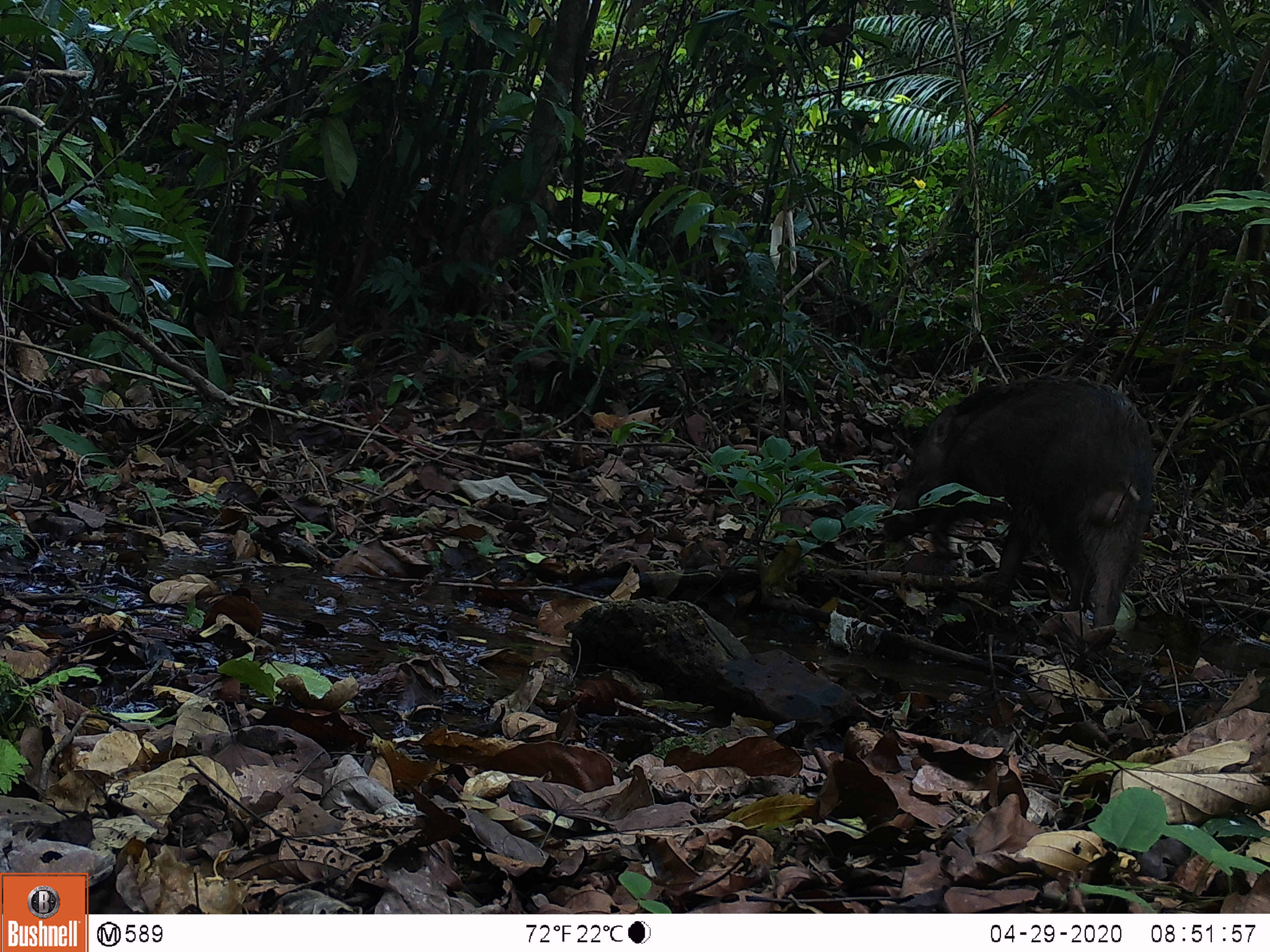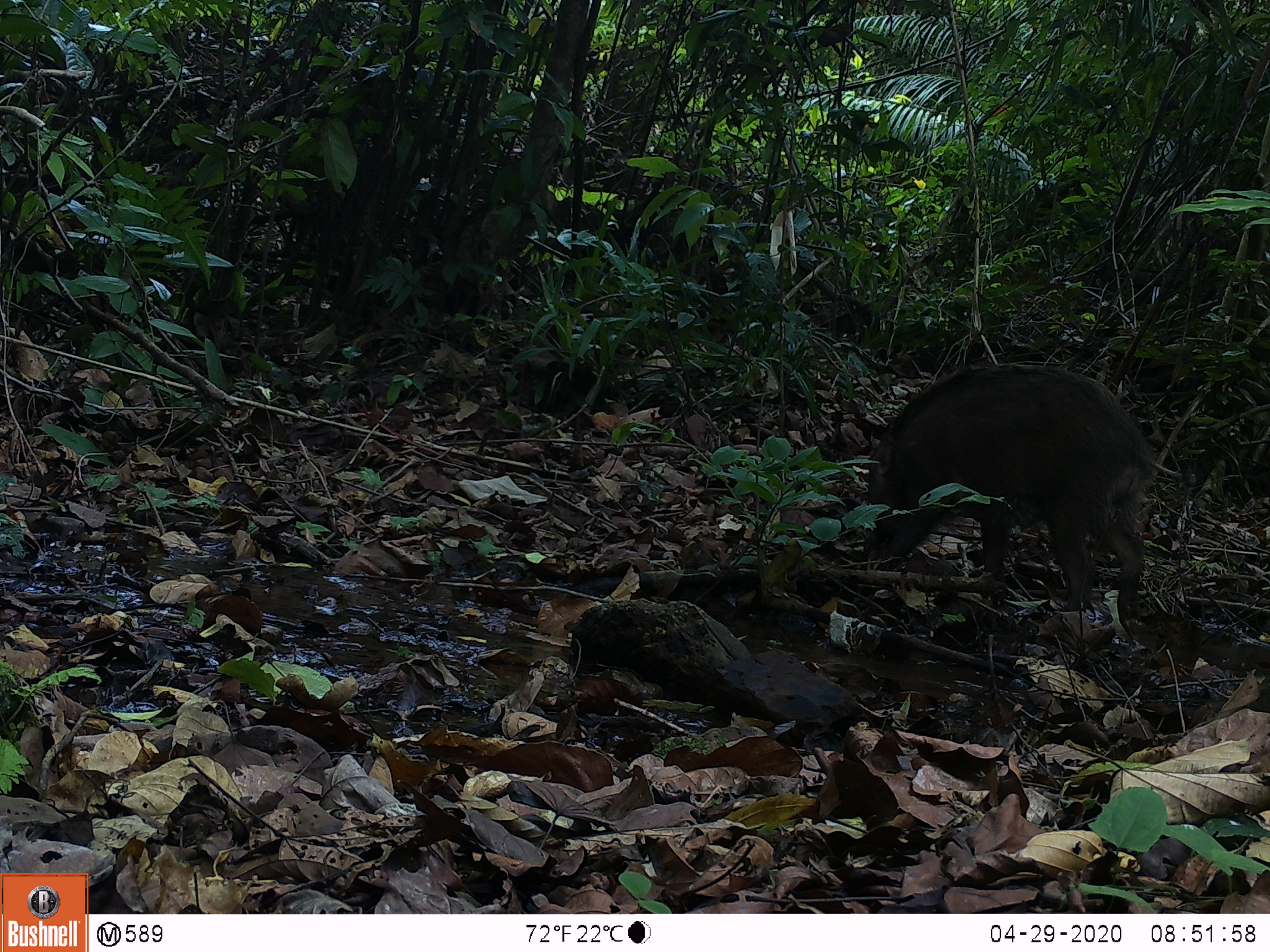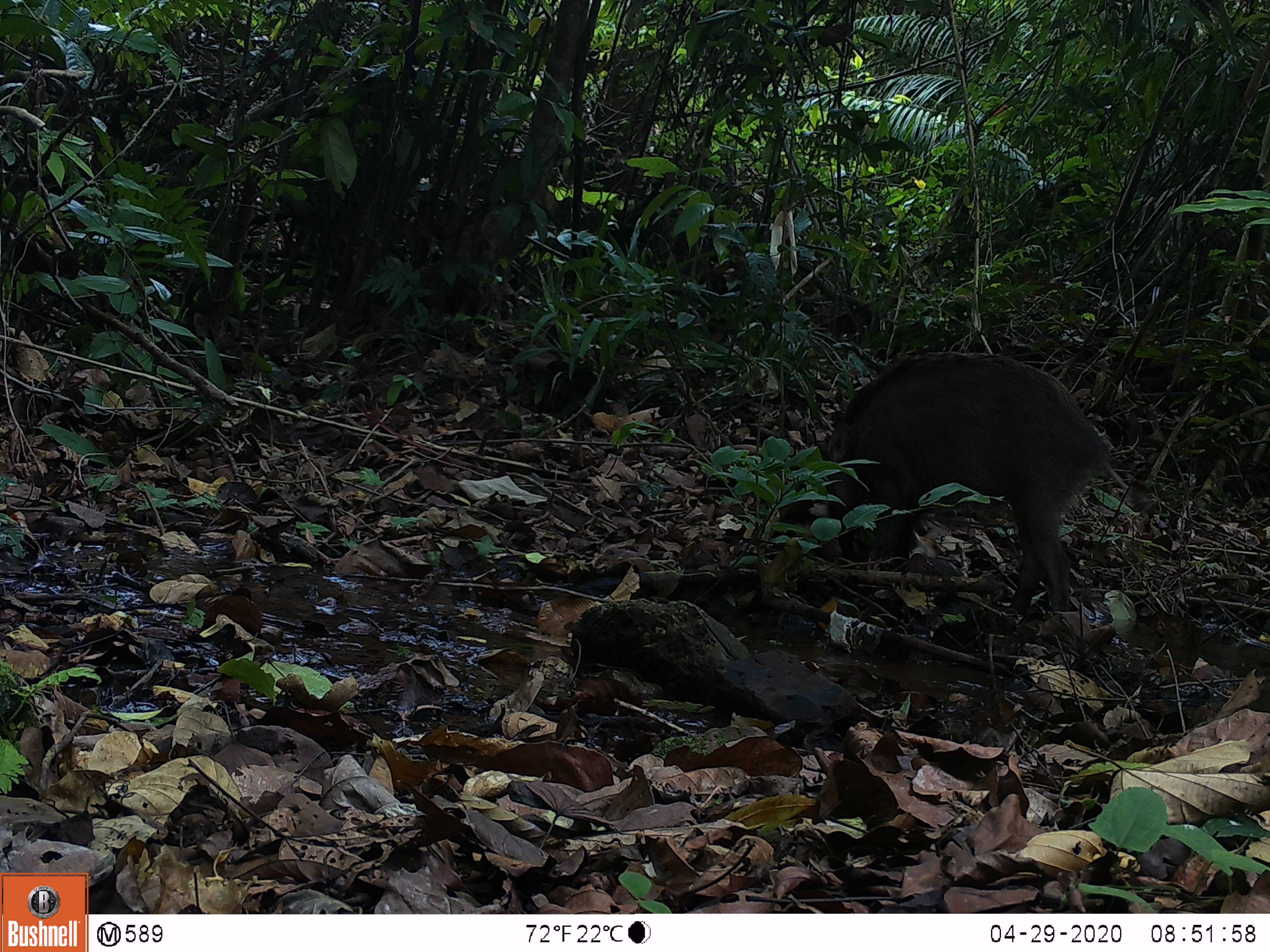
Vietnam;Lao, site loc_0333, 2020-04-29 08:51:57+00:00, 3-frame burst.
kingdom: Animalia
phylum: Chordata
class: Mammalia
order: Artiodactyla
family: Suidae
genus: Sus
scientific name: Sus scrofa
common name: eurasian wild pig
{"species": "eurasian wild pig (Sus scrofa)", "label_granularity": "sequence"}